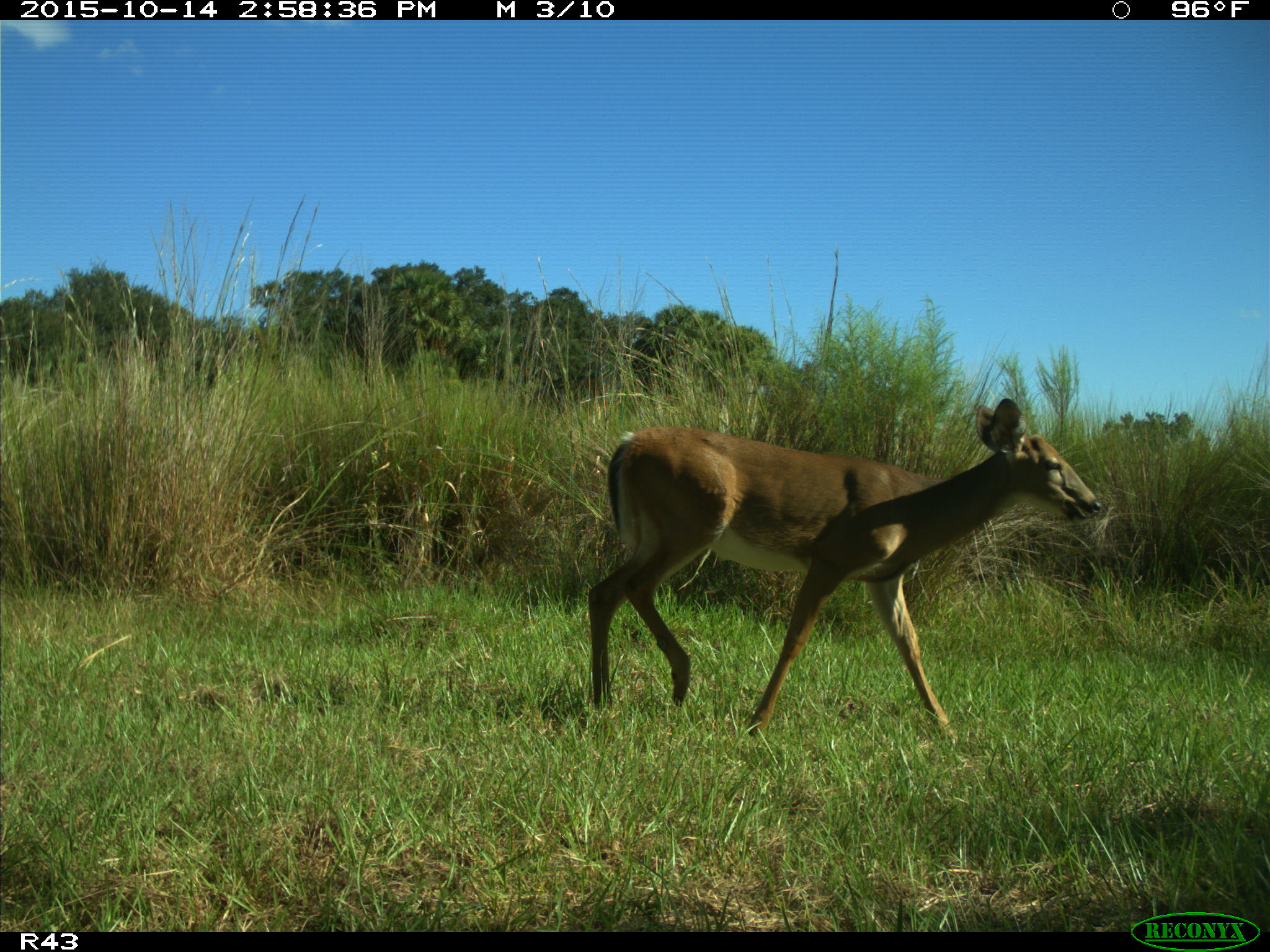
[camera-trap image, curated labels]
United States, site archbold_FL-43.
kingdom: Animalia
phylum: Chordata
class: Mammalia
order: Artiodactyla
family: Cervidae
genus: Odocoileus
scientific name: Odocoileus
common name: deer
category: unidentified deer